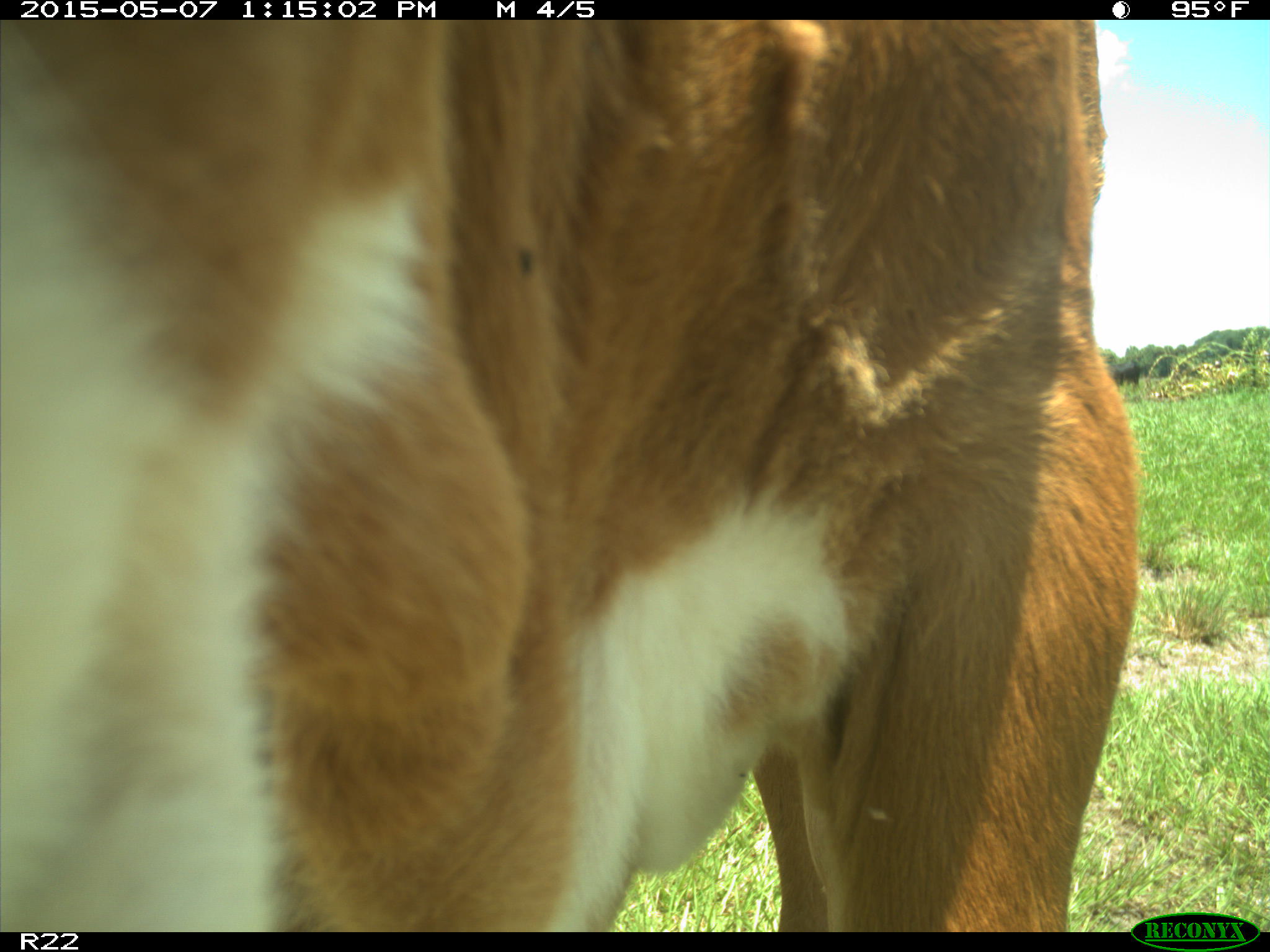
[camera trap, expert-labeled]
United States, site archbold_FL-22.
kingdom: Animalia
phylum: Chordata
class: Mammalia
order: Artiodactyla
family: Bovidae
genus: Bos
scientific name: Bos taurus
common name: domestic cow